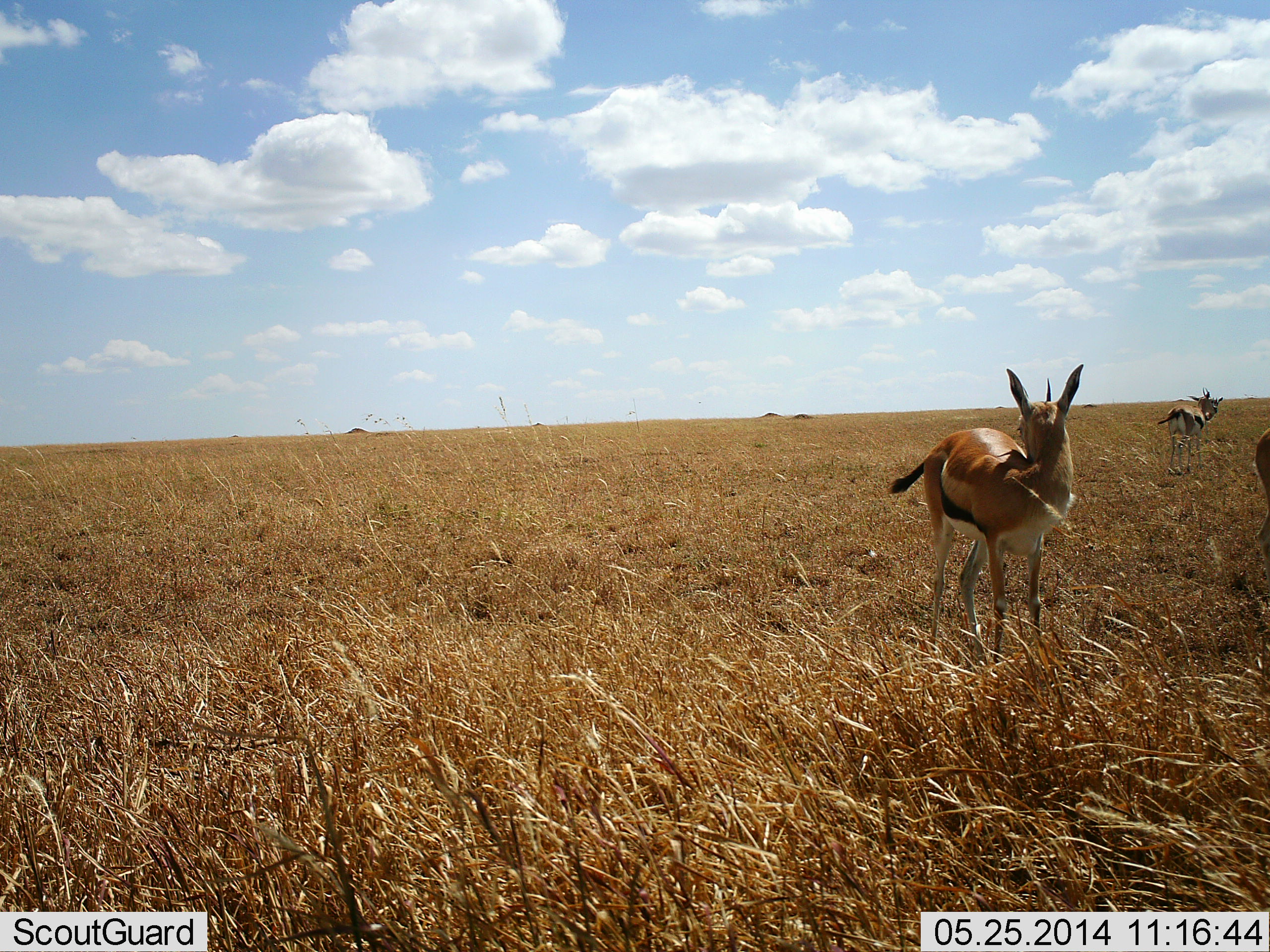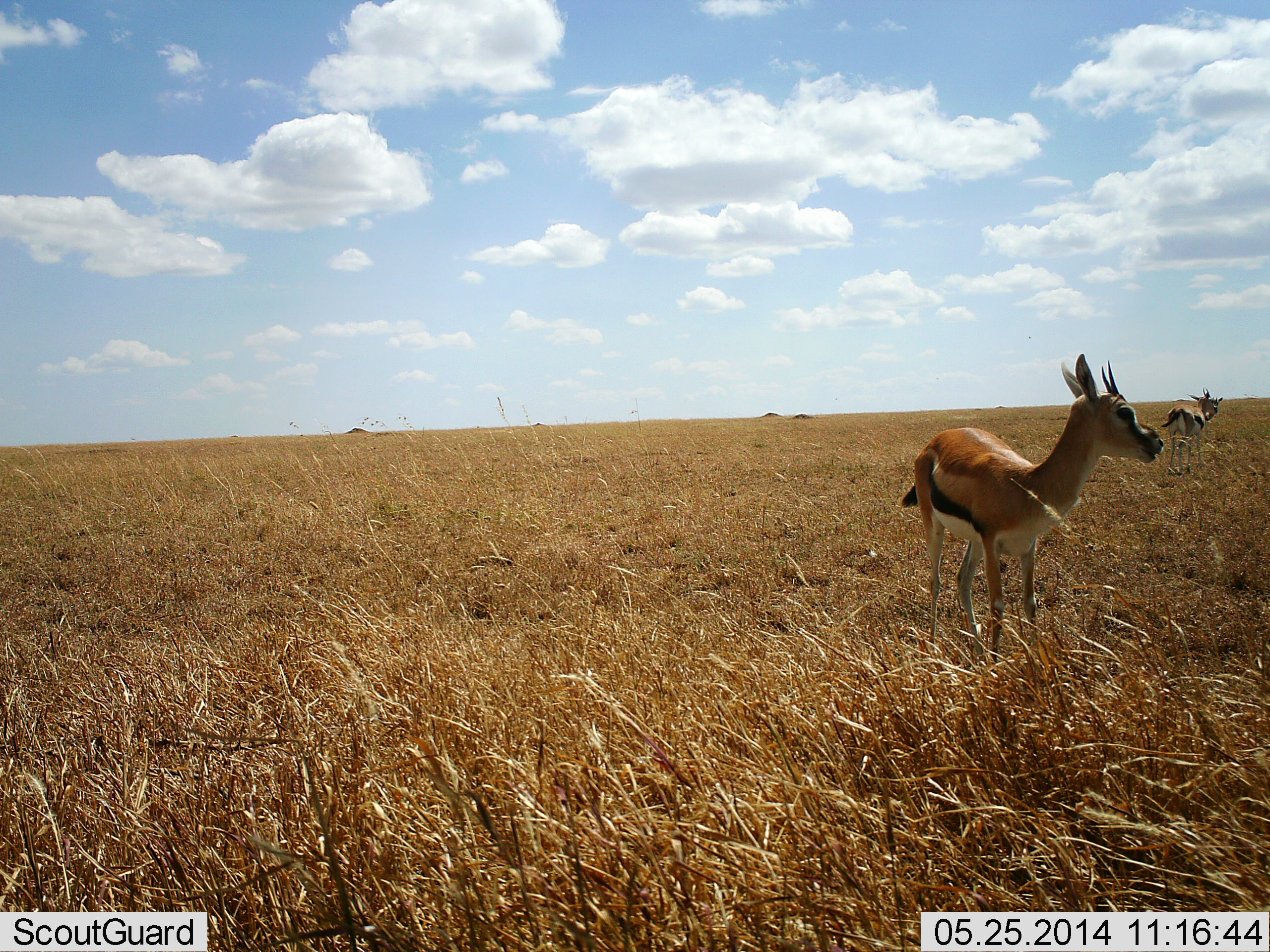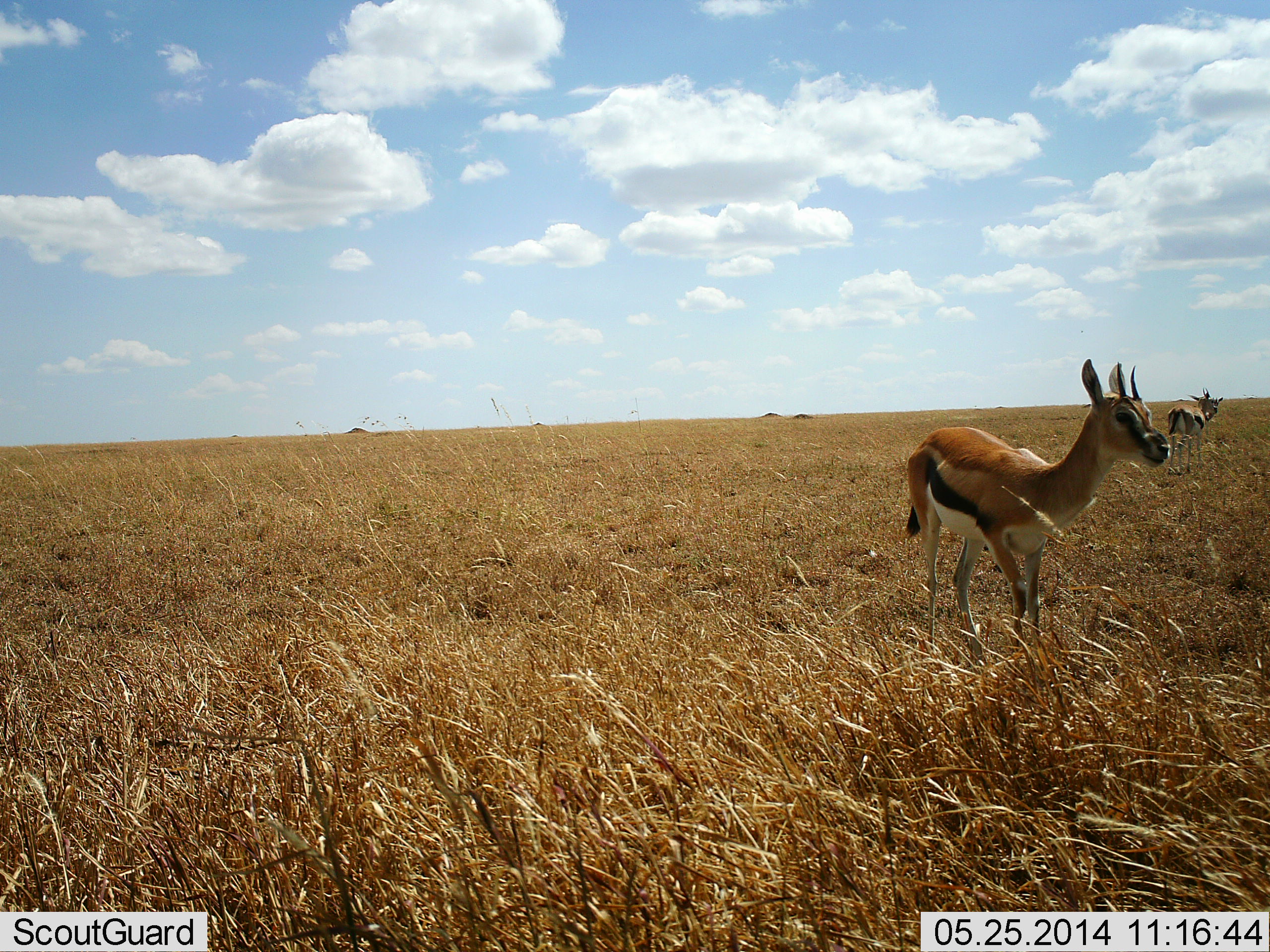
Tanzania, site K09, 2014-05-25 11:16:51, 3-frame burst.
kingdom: Animalia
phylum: Chordata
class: Mammalia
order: Artiodactyla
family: Bovidae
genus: Eudorcas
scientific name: Eudorcas thomsonii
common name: thomson's gazelle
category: gazellethomsons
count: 2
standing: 80%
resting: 0%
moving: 30%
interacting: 10%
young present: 0%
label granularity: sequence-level